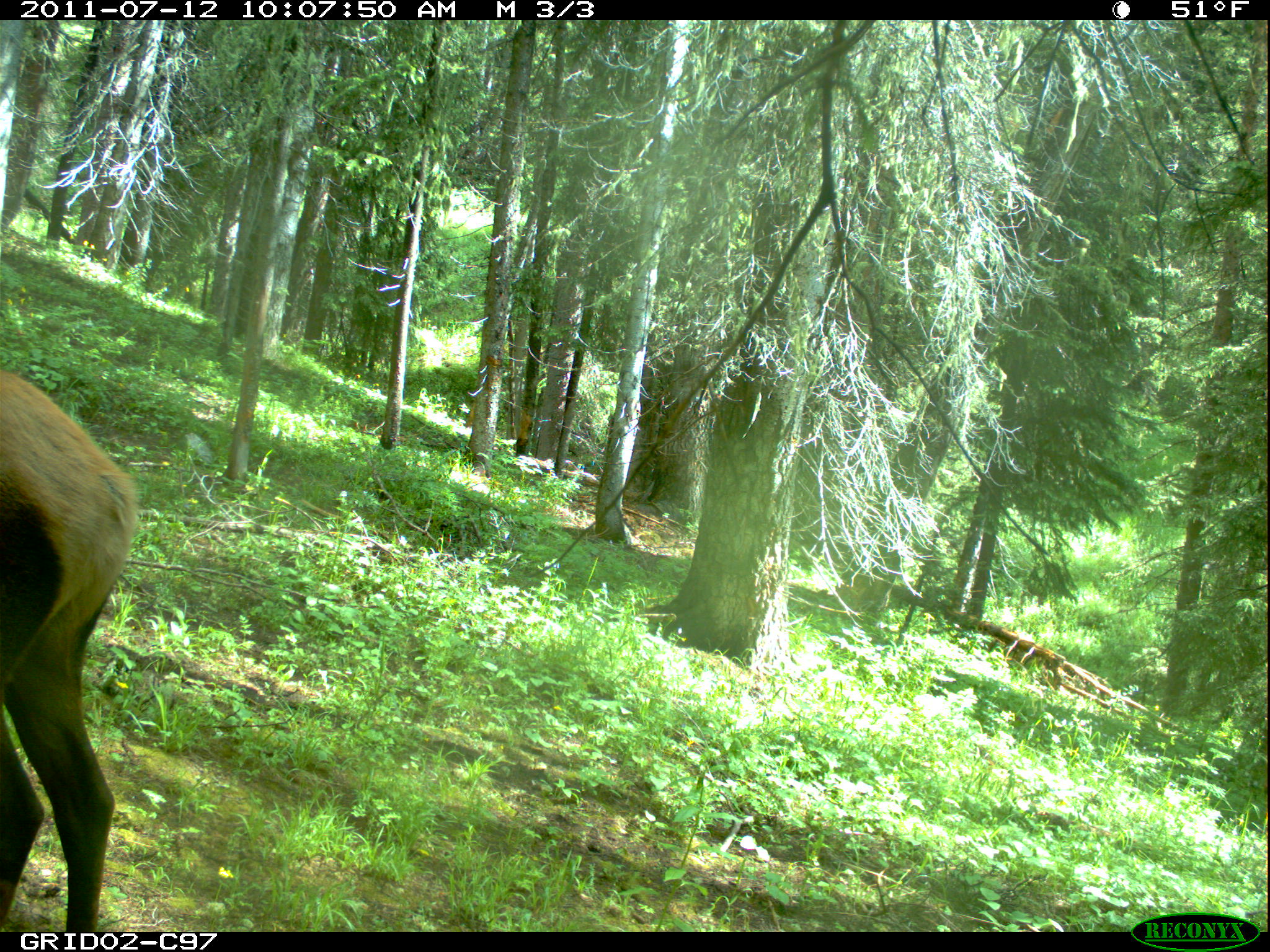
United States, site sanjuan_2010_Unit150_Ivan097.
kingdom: Animalia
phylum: Chordata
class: Mammalia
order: Artiodactyla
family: Cervidae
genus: Cervus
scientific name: Cervus elaphus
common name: red deer